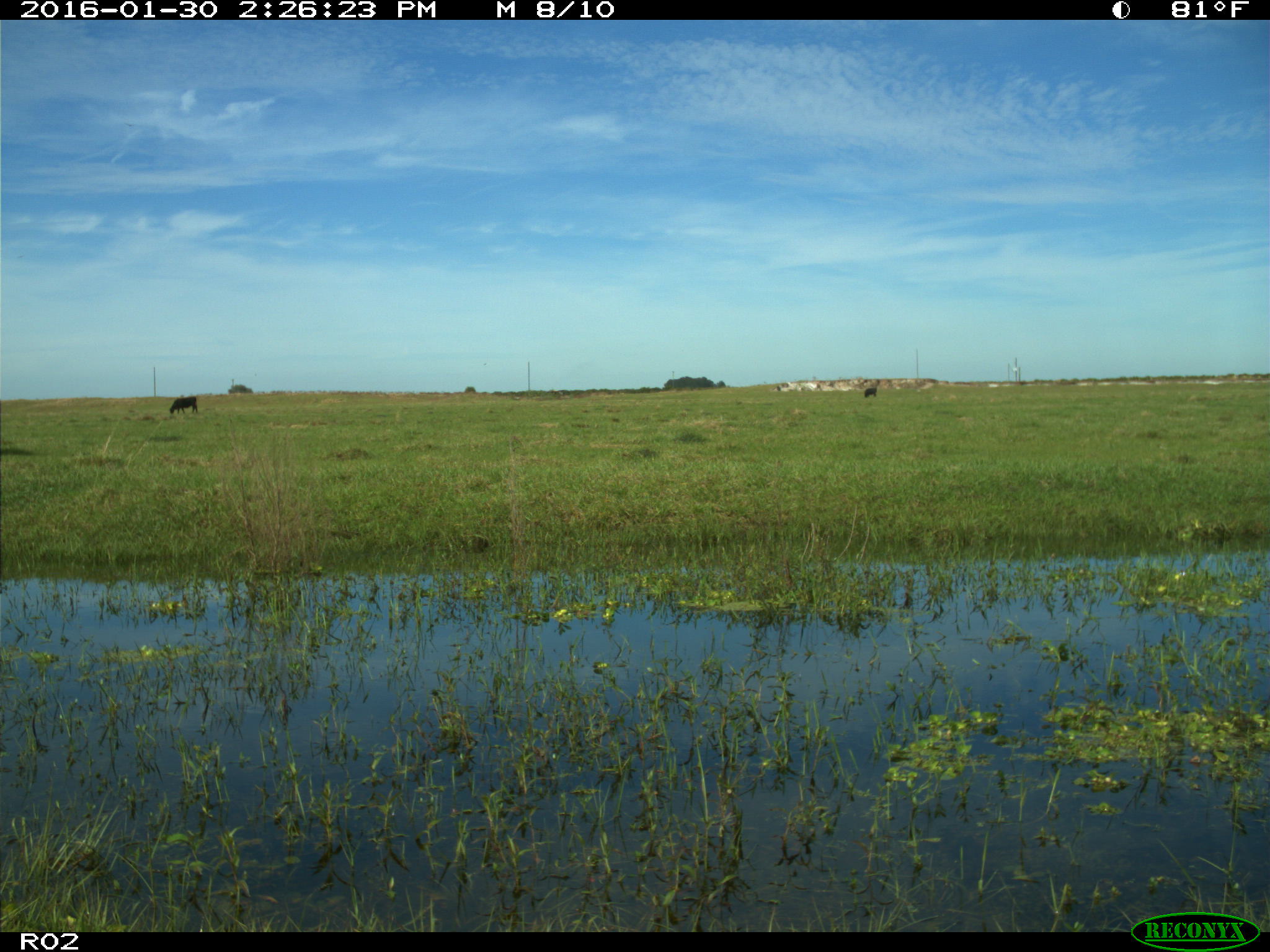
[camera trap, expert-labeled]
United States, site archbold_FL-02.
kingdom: Animalia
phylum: Chordata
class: Mammalia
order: Artiodactyla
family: Bovidae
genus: Bos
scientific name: Bos taurus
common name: domestic cow